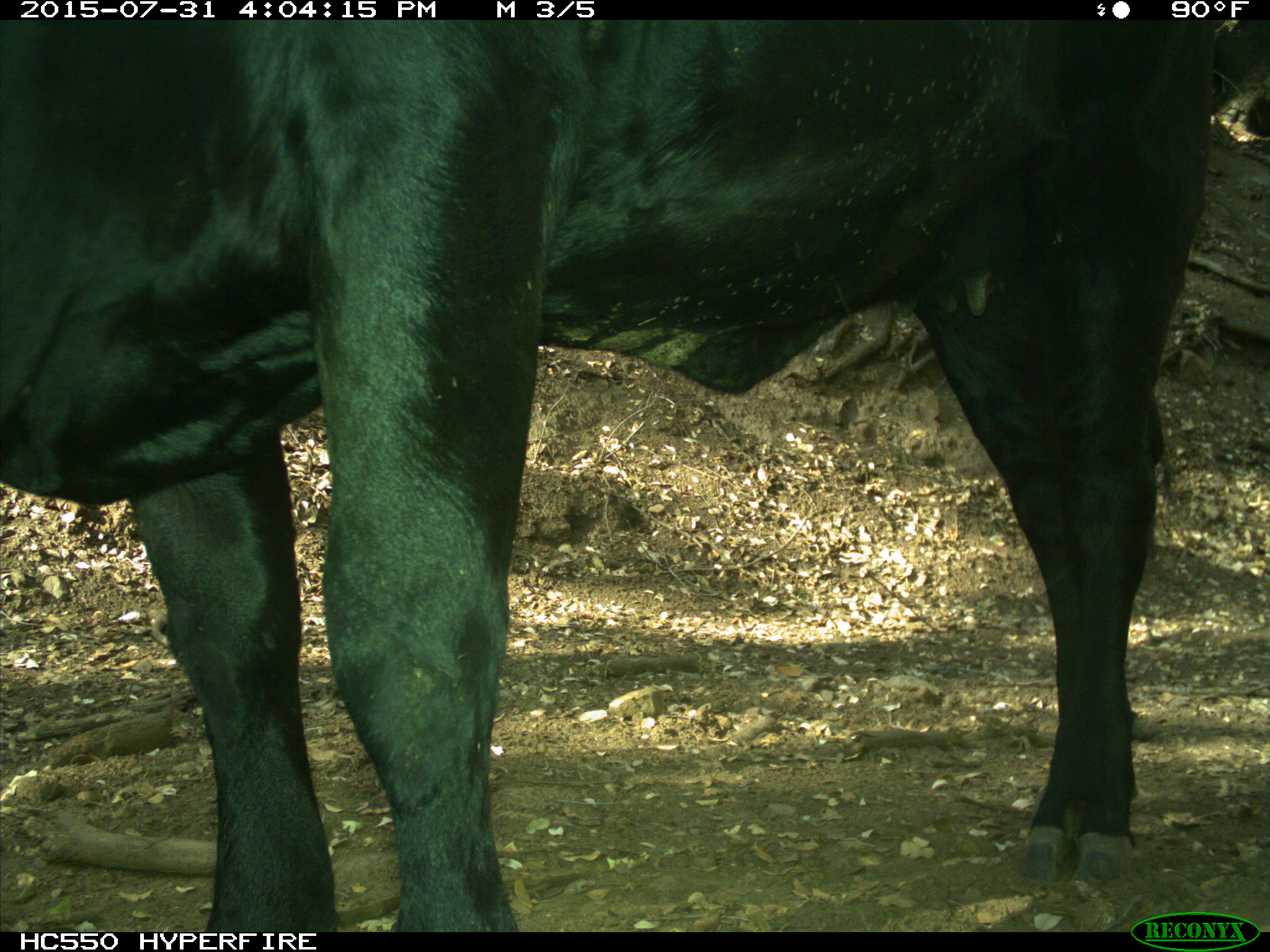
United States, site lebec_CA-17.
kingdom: Animalia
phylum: Chordata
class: Mammalia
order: Artiodactyla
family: Bovidae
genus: Bos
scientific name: Bos taurus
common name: domestic cow